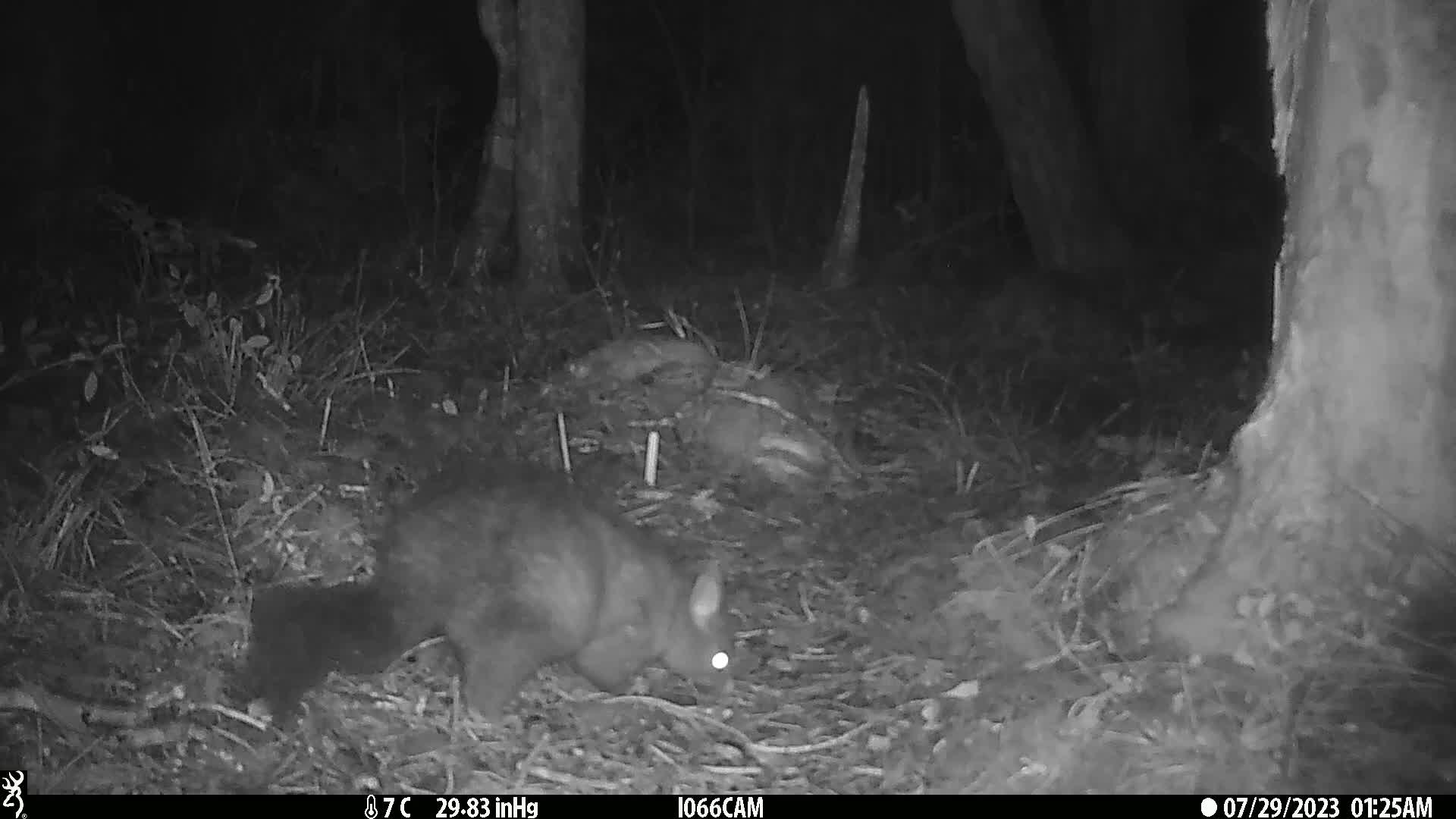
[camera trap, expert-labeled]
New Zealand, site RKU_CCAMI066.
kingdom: Animalia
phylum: Chordata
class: Mammalia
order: Diprotodontia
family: Phalangeridae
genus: Trichosurus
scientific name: Trichosurus vulpecula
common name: common brushtail possum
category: possum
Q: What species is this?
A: Possum (common brushtail possum) (Trichosurus vulpecula).